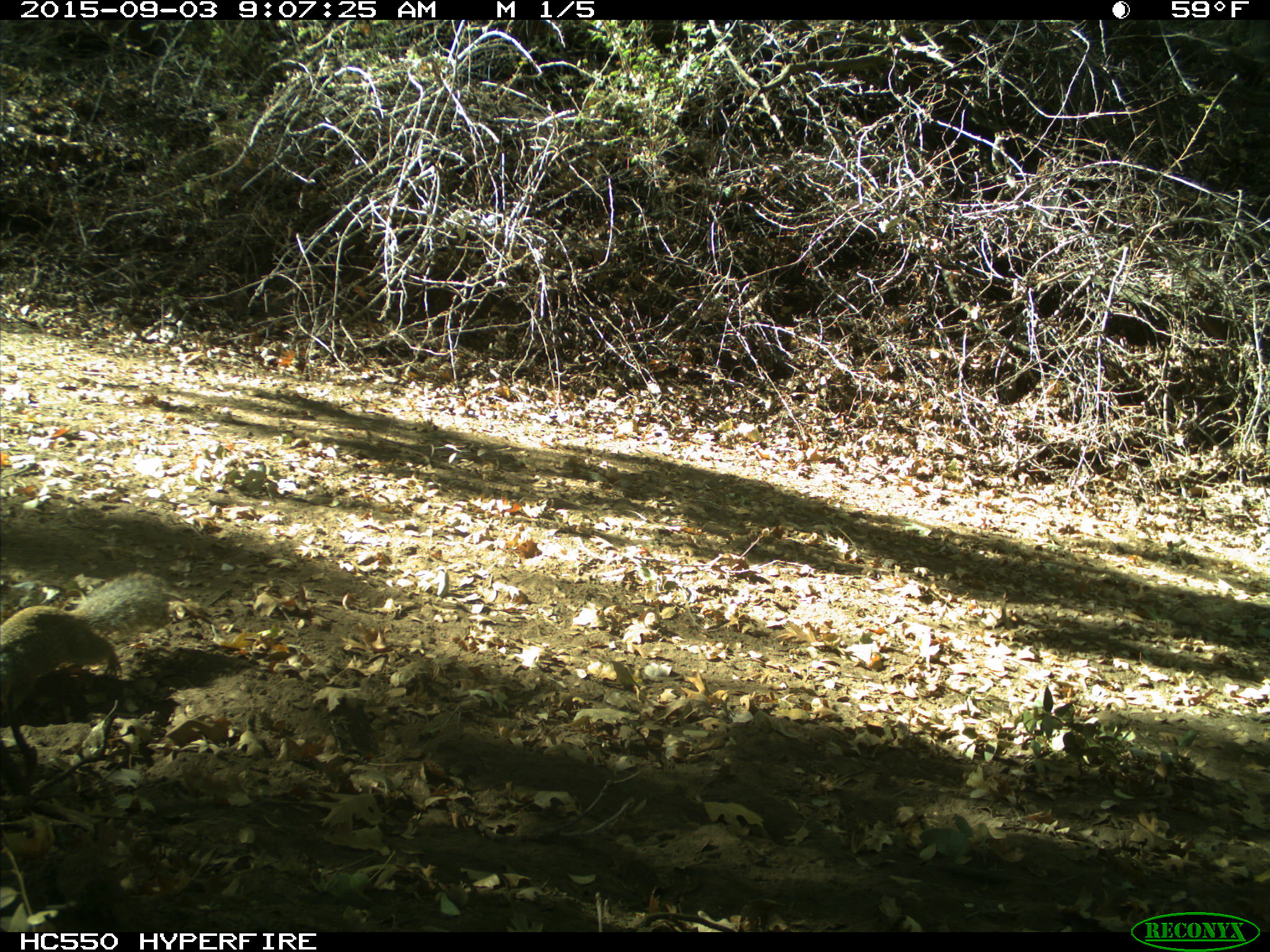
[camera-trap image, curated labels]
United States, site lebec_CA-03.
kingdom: Animalia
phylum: Chordata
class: Mammalia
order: Rodentia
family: Sciuridae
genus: Otospermophilus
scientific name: Otospermophilus beecheyi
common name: california ground squirrel